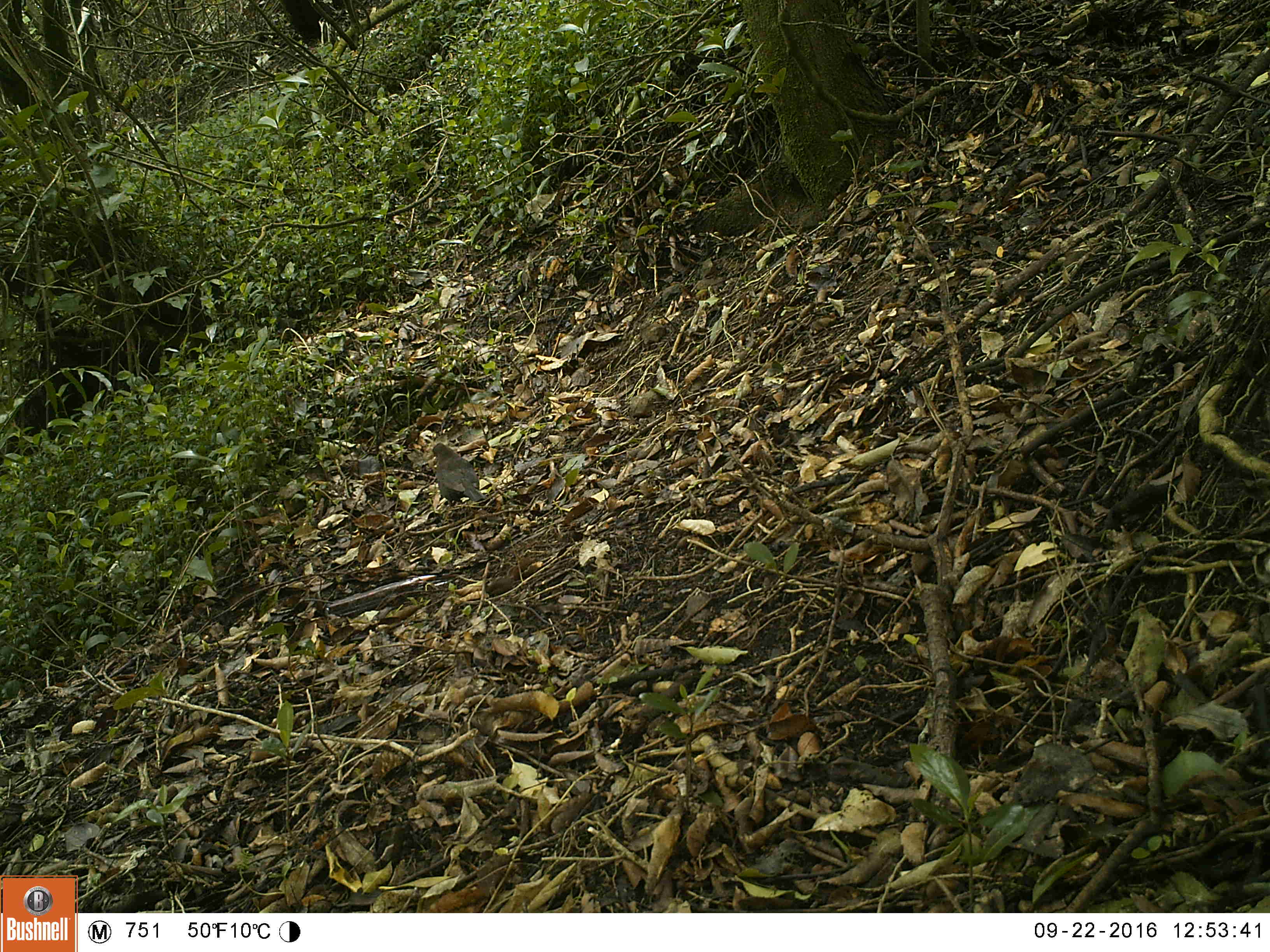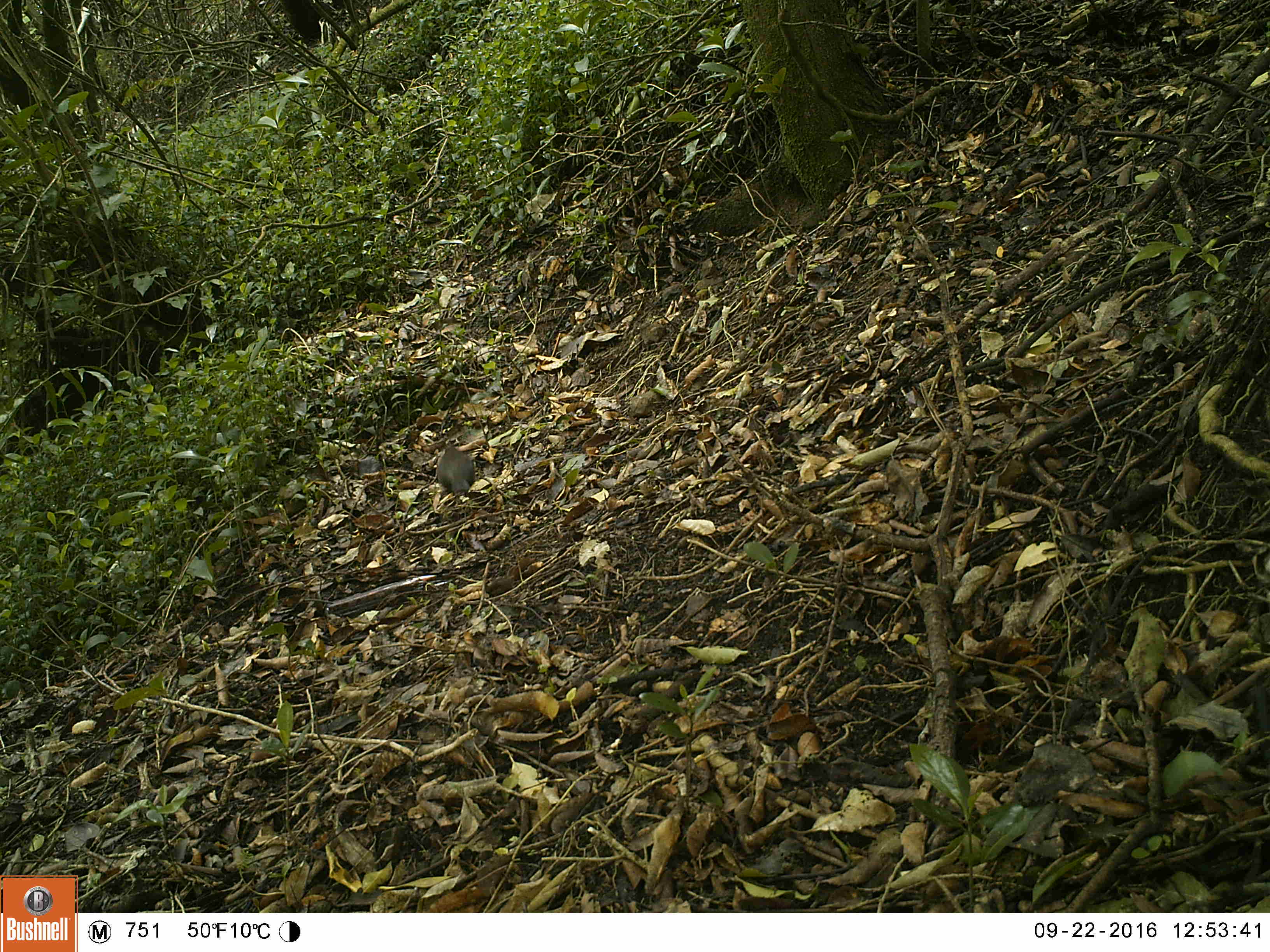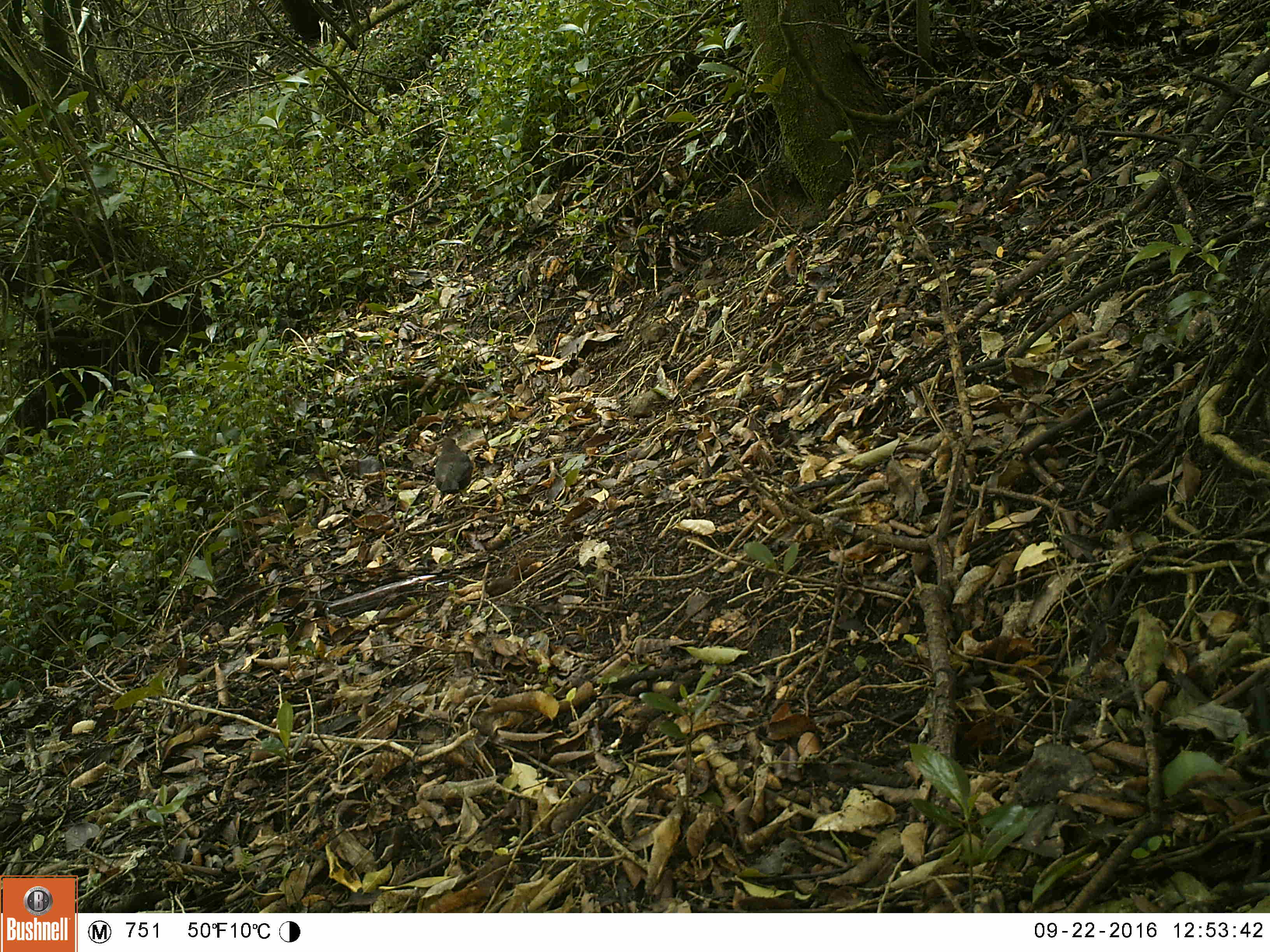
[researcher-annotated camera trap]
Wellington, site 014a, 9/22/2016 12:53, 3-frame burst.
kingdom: Animalia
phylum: Chordata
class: Aves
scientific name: Aves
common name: bird